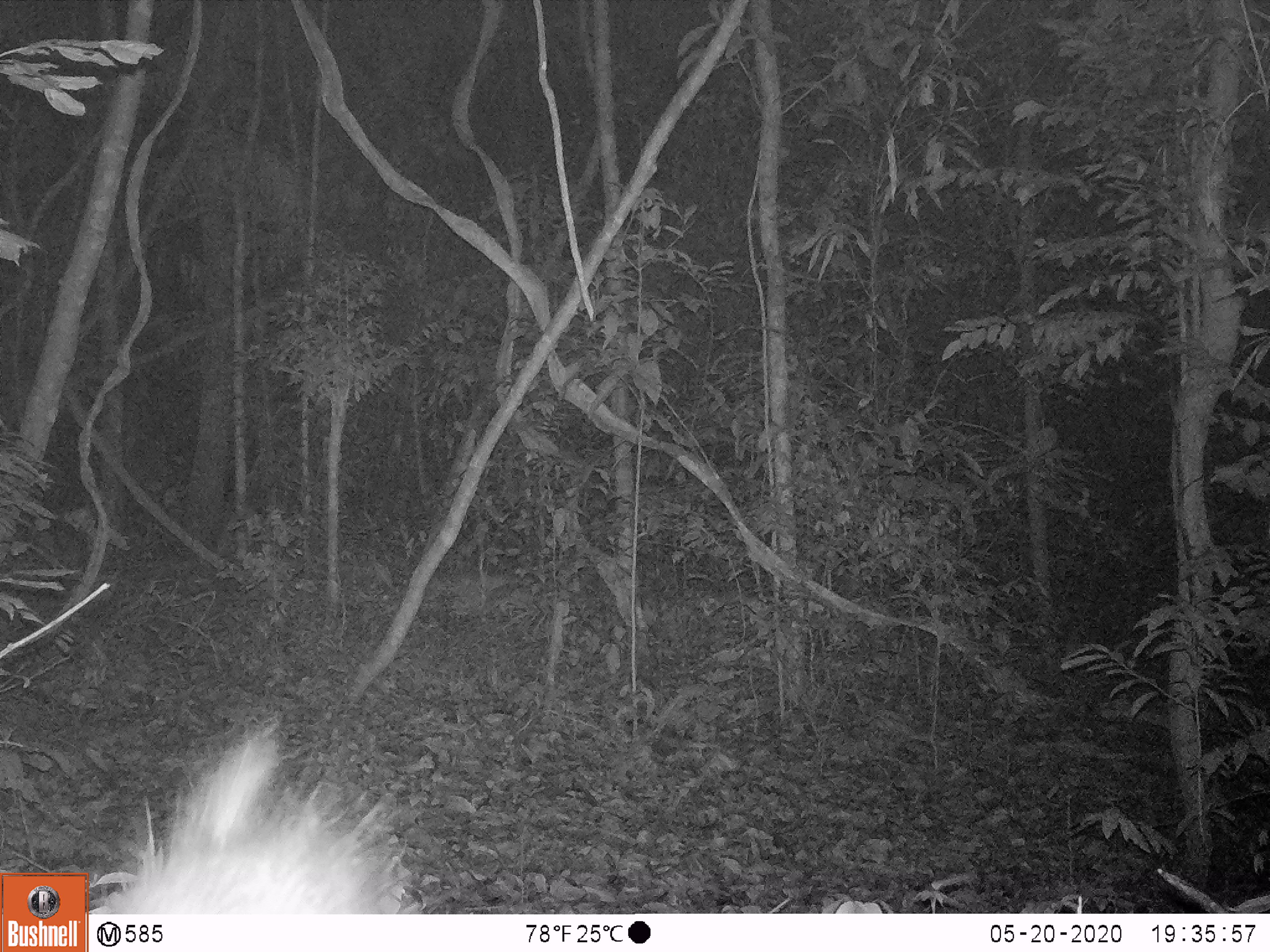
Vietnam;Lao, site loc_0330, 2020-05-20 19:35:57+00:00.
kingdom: Animalia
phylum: Chordata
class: Mammalia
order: Rodentia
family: Hystricidae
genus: Atherurus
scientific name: Atherurus macrourus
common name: asiatic brush-tailed porcupine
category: asiatic brush tailed porcupine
Asiatic brush tailed porcupine (asiatic brush-tailed porcupine) (Atherurus macrourus). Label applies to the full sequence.